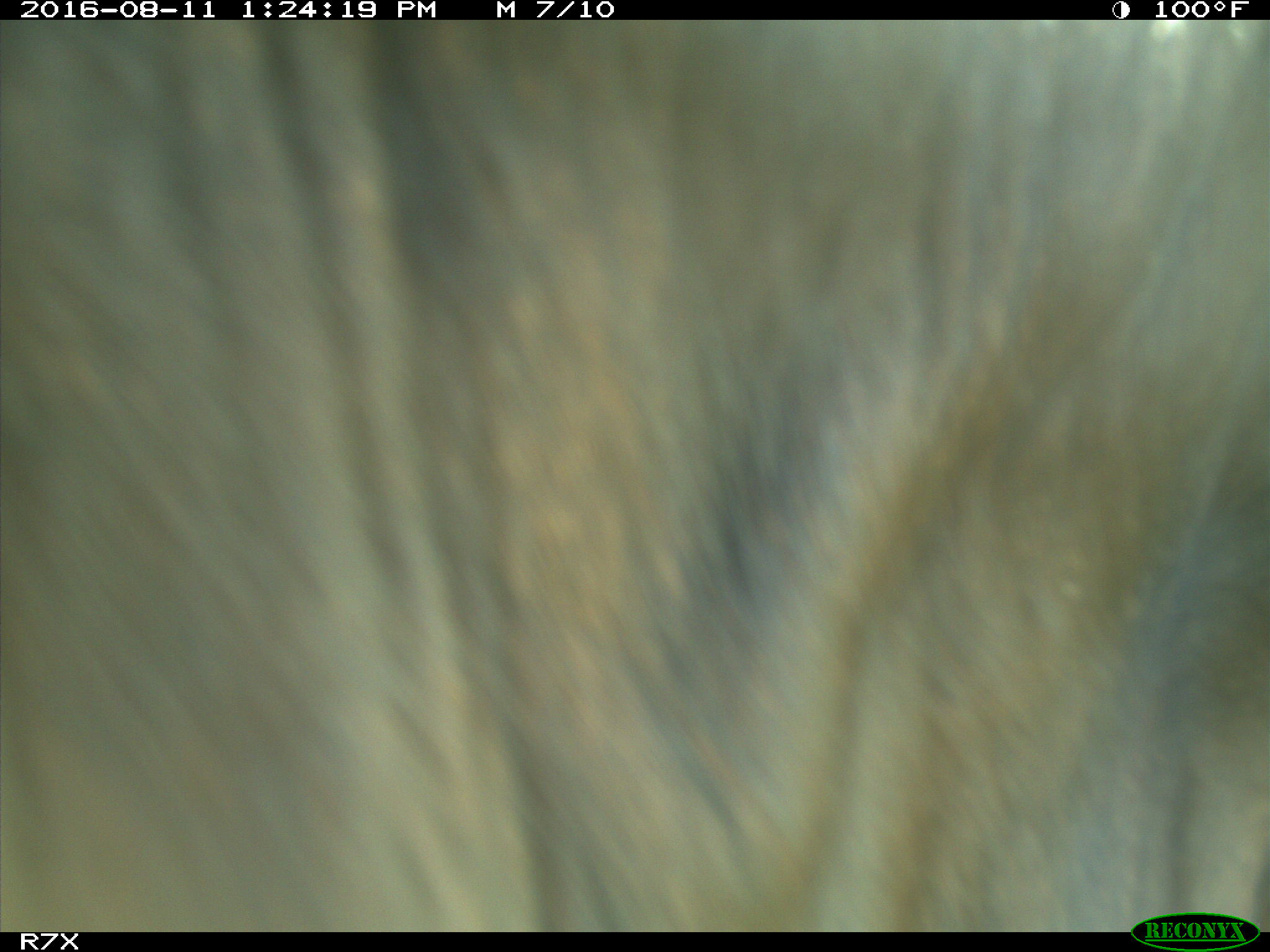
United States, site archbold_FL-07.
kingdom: Animalia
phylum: Chordata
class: Mammalia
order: Artiodactyla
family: Bovidae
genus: Bos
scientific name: Bos taurus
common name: domestic cow